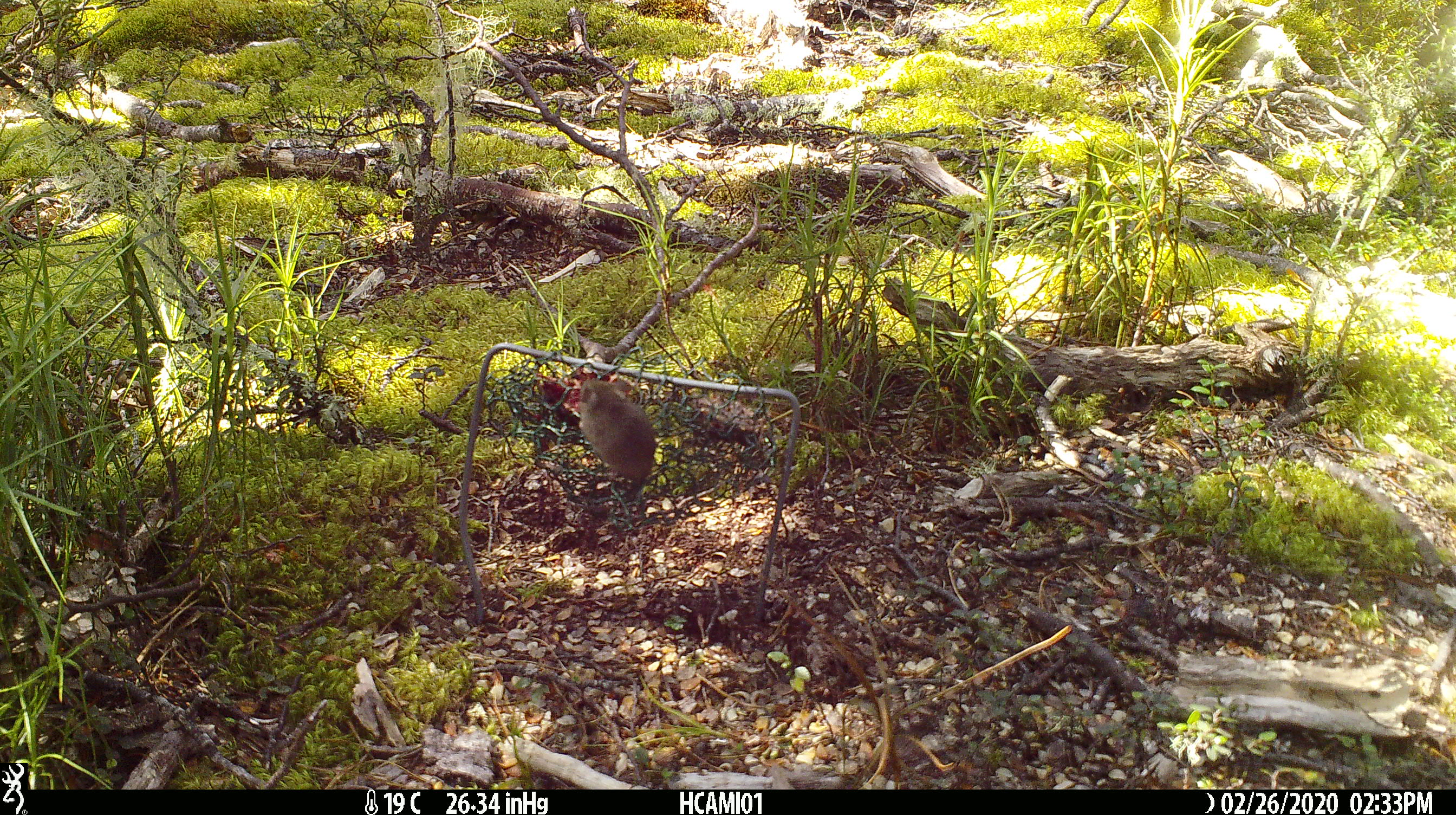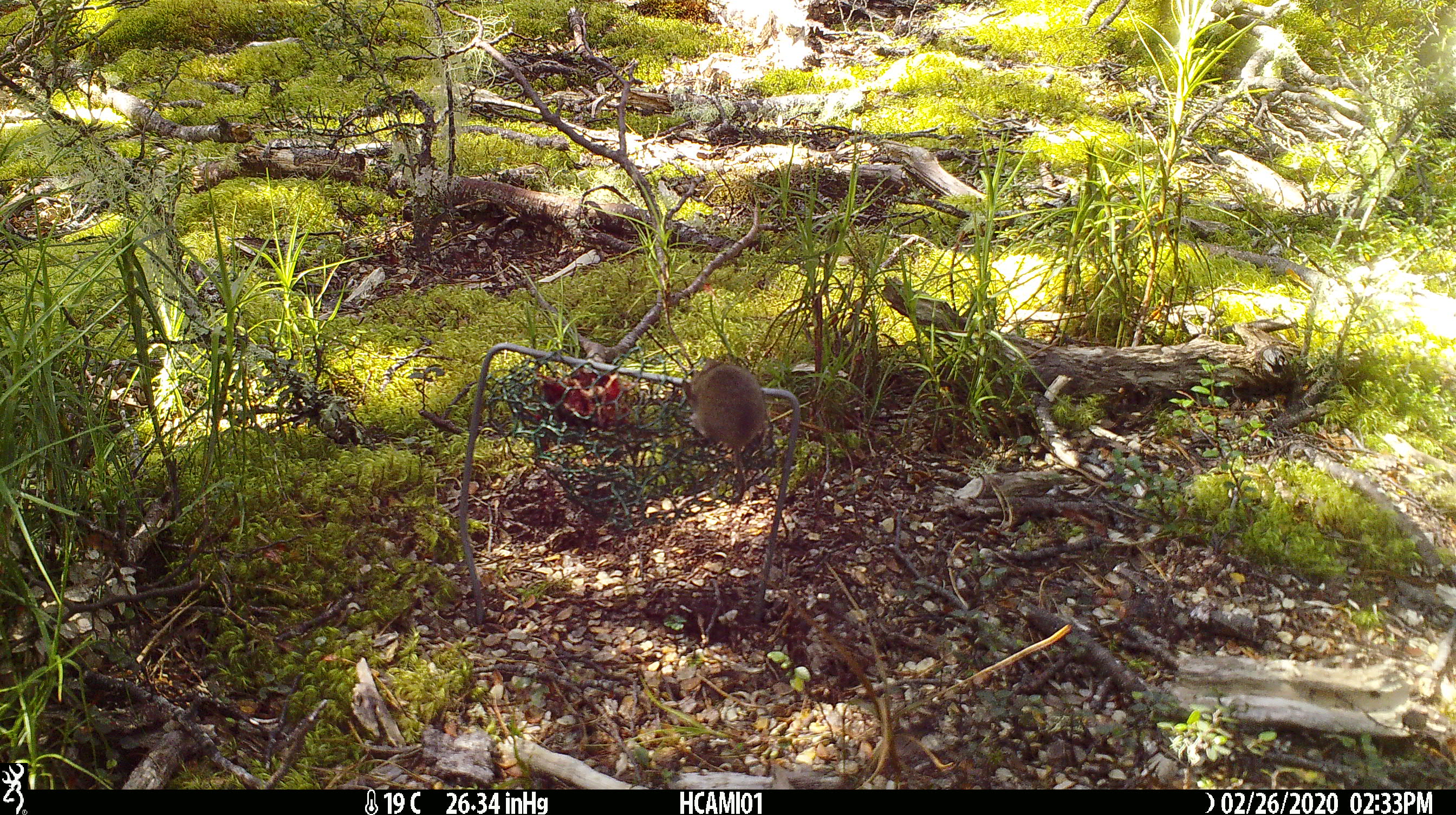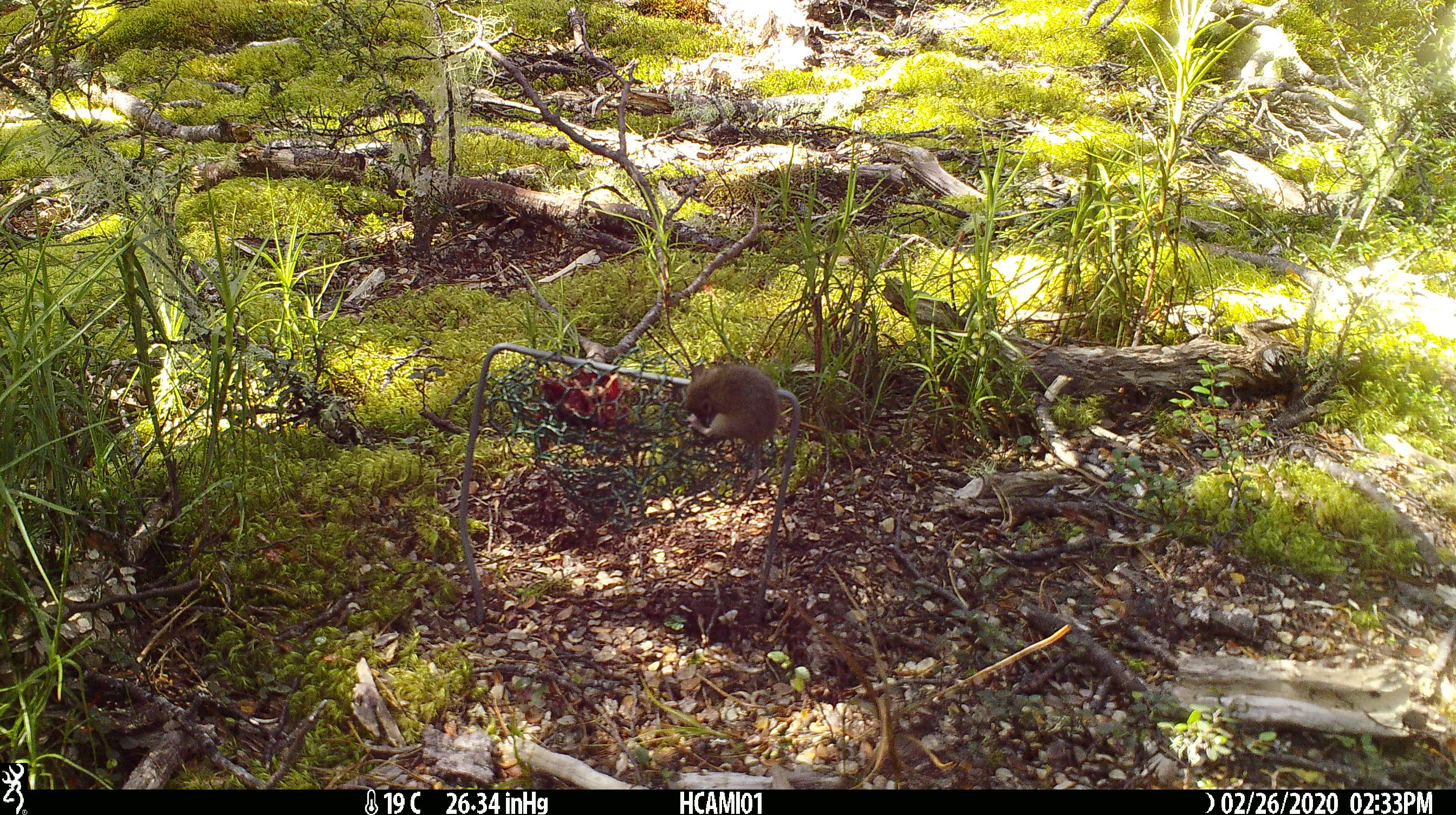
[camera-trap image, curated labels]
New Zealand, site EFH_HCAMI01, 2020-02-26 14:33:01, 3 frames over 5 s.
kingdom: Animalia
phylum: Chordata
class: Mammalia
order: Rodentia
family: Muridae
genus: Mus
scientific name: Mus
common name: mouse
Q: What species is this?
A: Mouse (Mus).